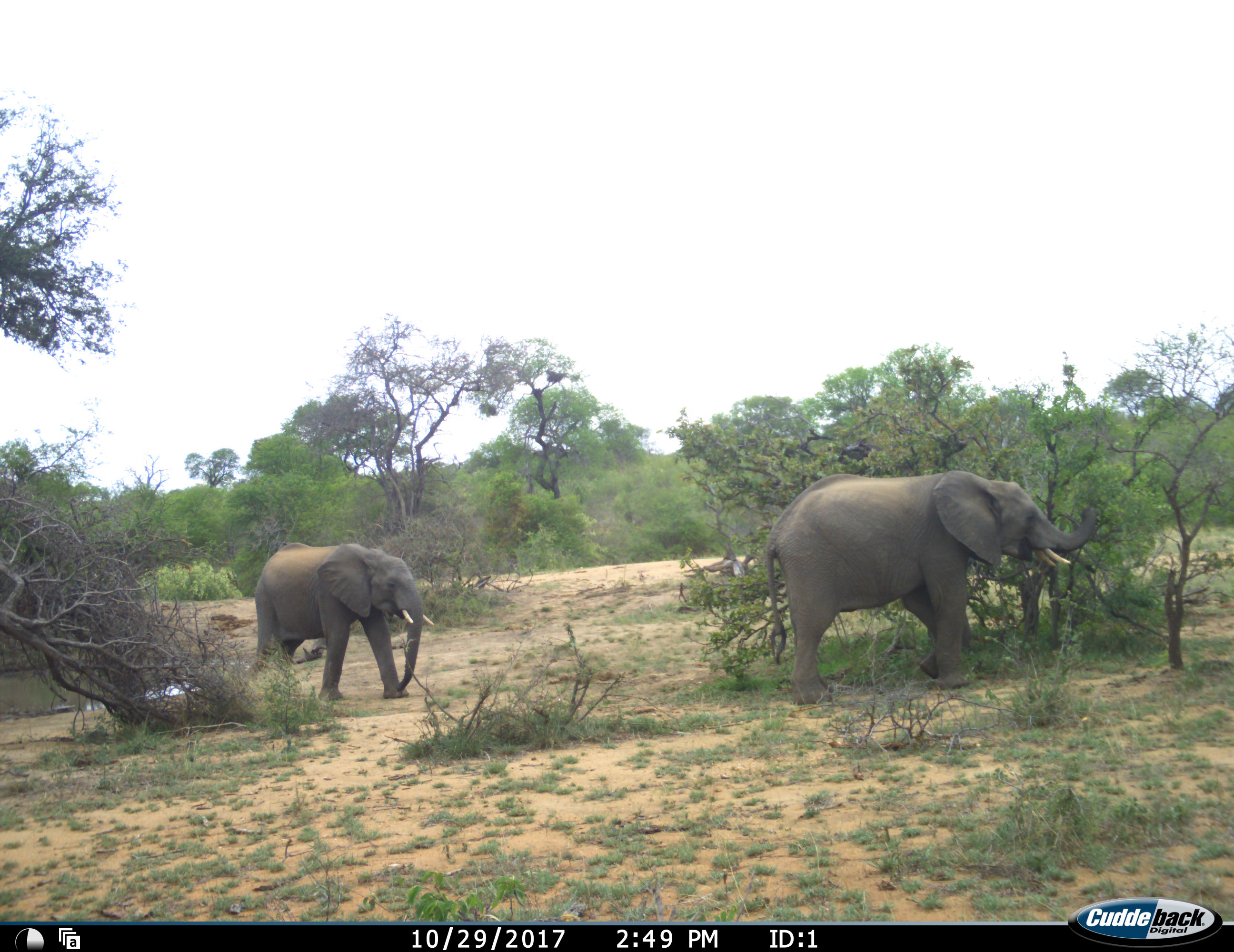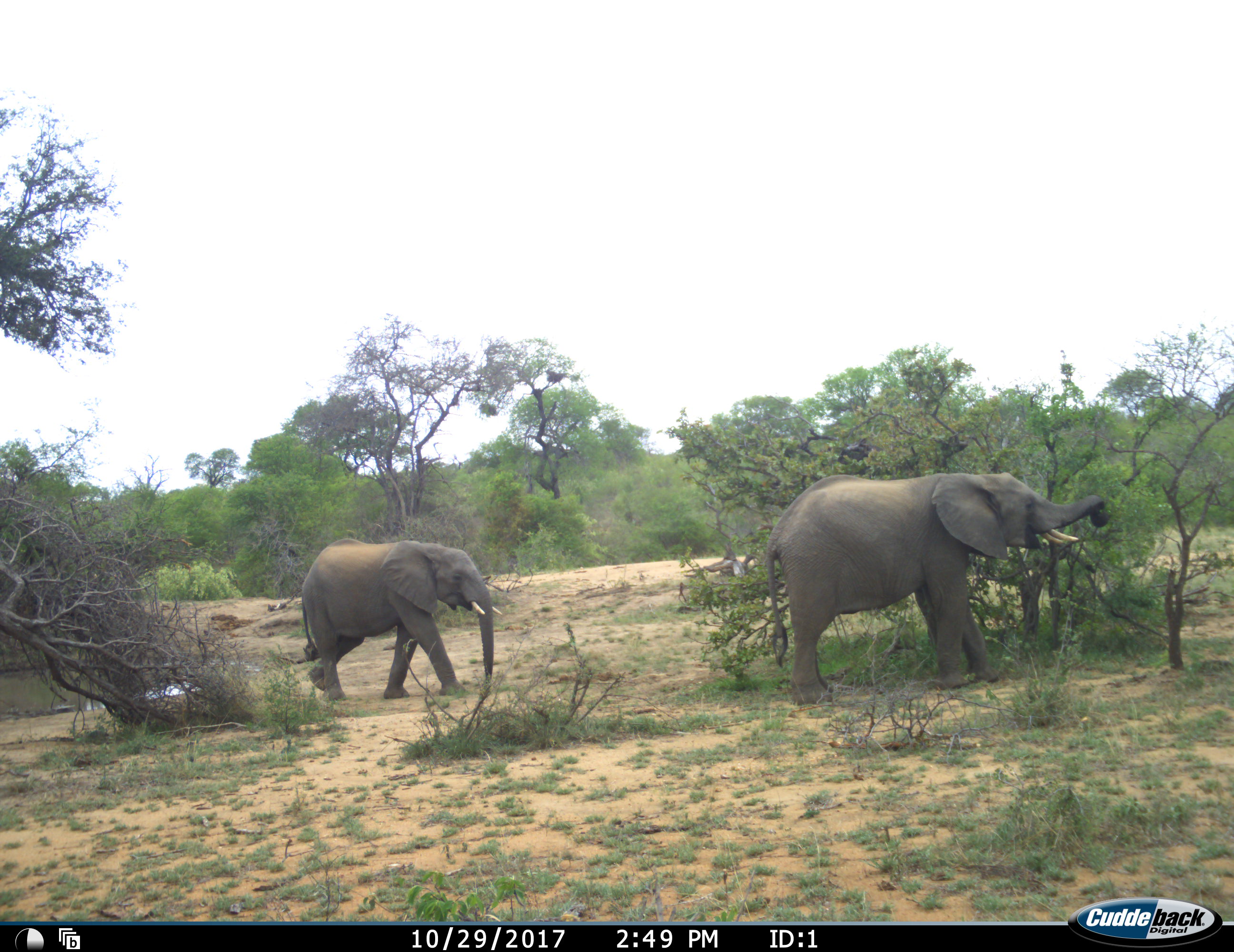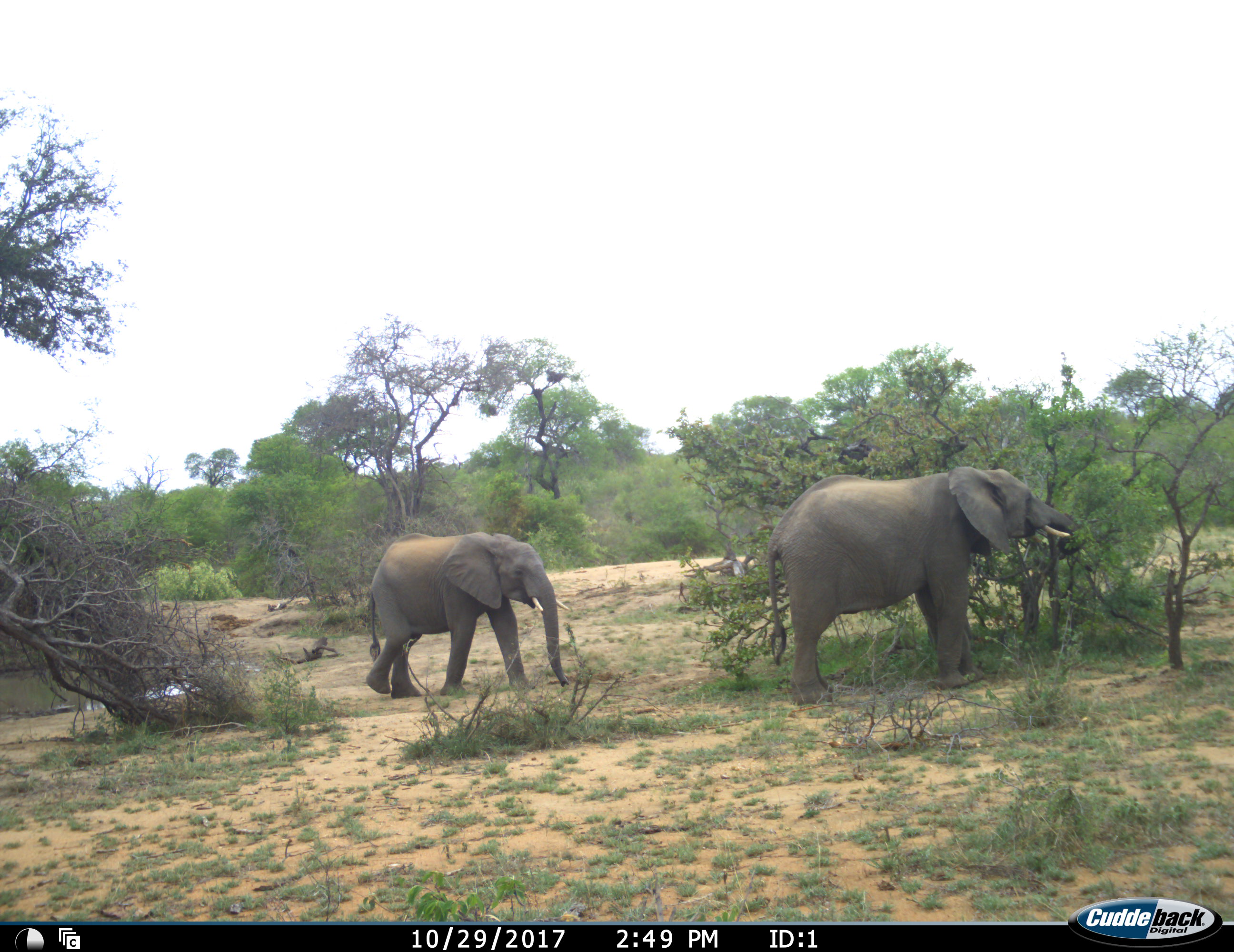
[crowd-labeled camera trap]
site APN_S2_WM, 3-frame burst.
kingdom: Animalia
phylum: Chordata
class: Mammalia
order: Proboscidea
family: Elephantidae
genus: Loxodonta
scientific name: Loxodonta africana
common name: african bush elephant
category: elephant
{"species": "elephant (african bush elephant) (Loxodonta africana)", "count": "2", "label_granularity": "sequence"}